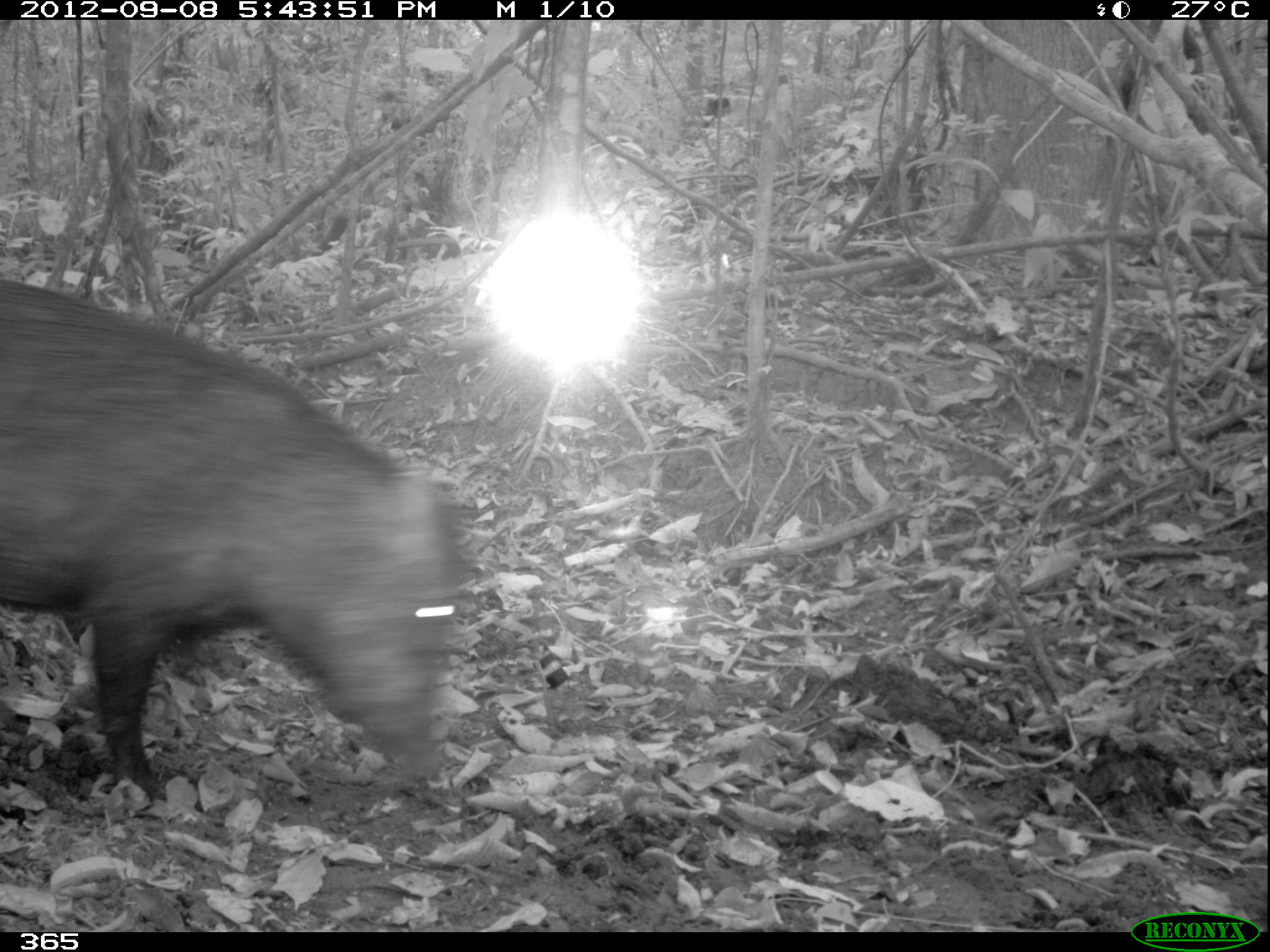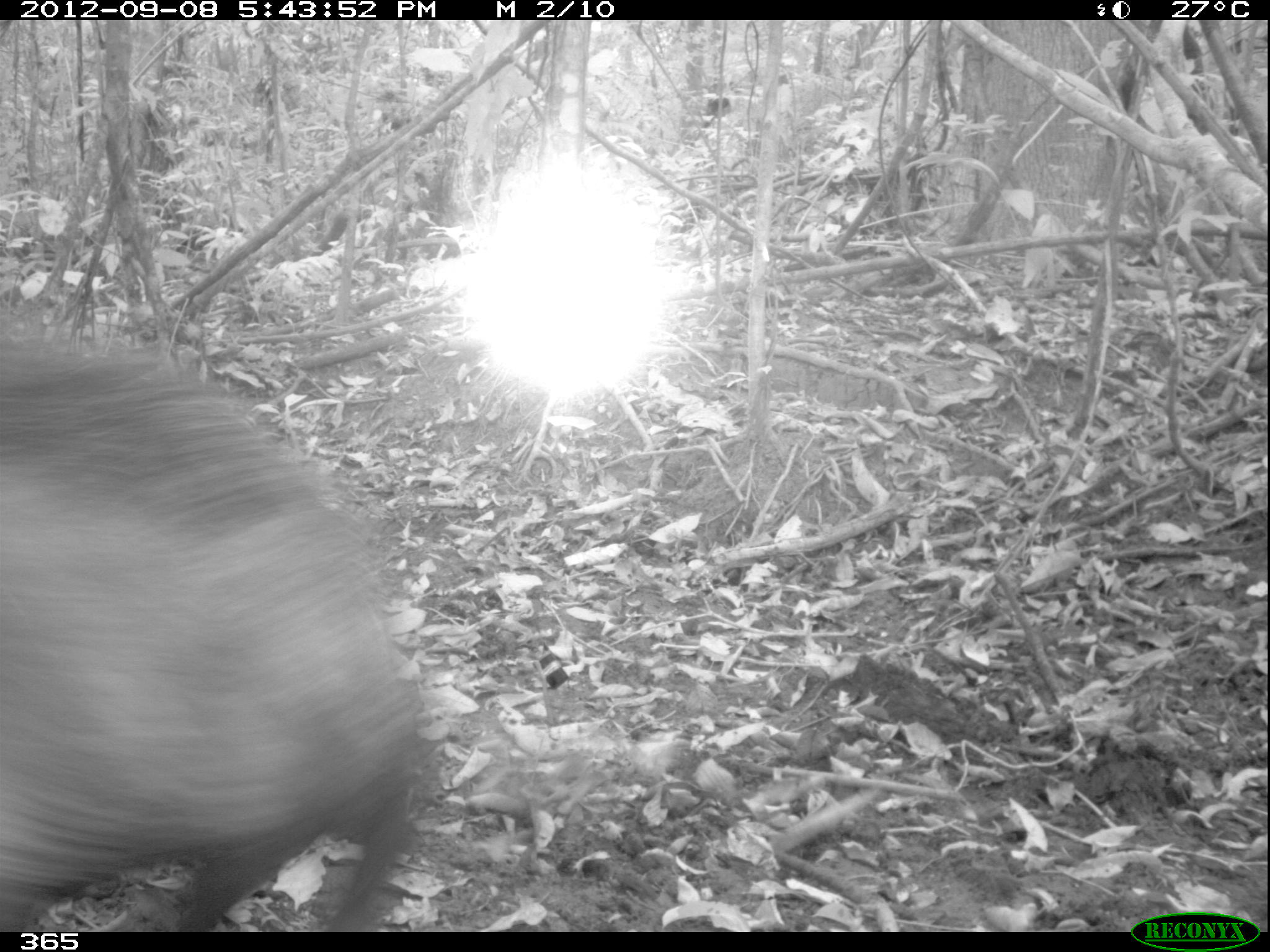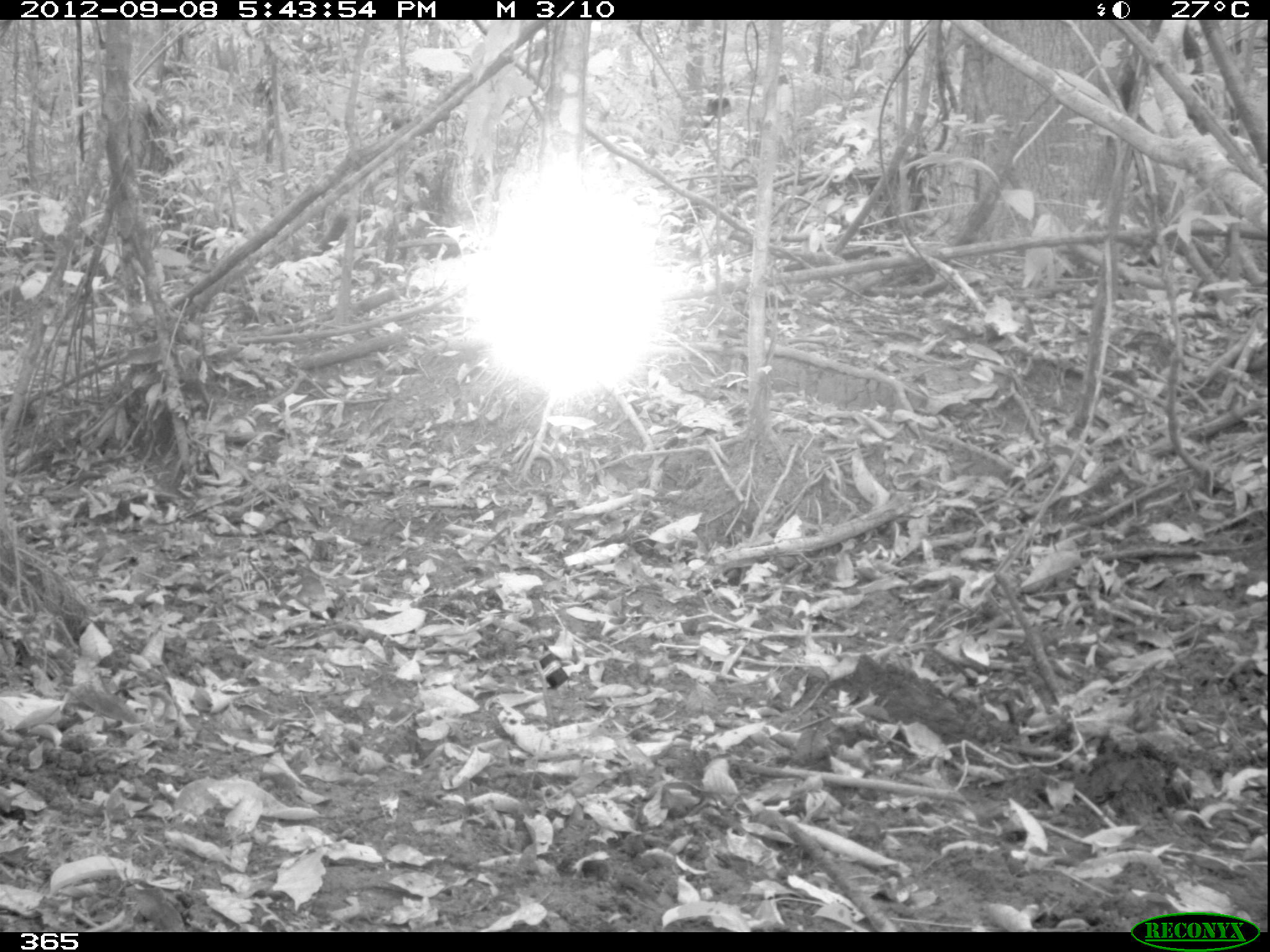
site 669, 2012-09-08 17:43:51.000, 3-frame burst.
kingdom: Animalia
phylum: Chordata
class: Mammalia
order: Artiodactyla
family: Tayassuidae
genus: Tayassu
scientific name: Tayassu pecari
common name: white-lipped peccary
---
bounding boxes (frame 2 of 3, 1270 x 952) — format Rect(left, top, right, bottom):
tayassu pecari: Rect(0, 326, 431, 932)